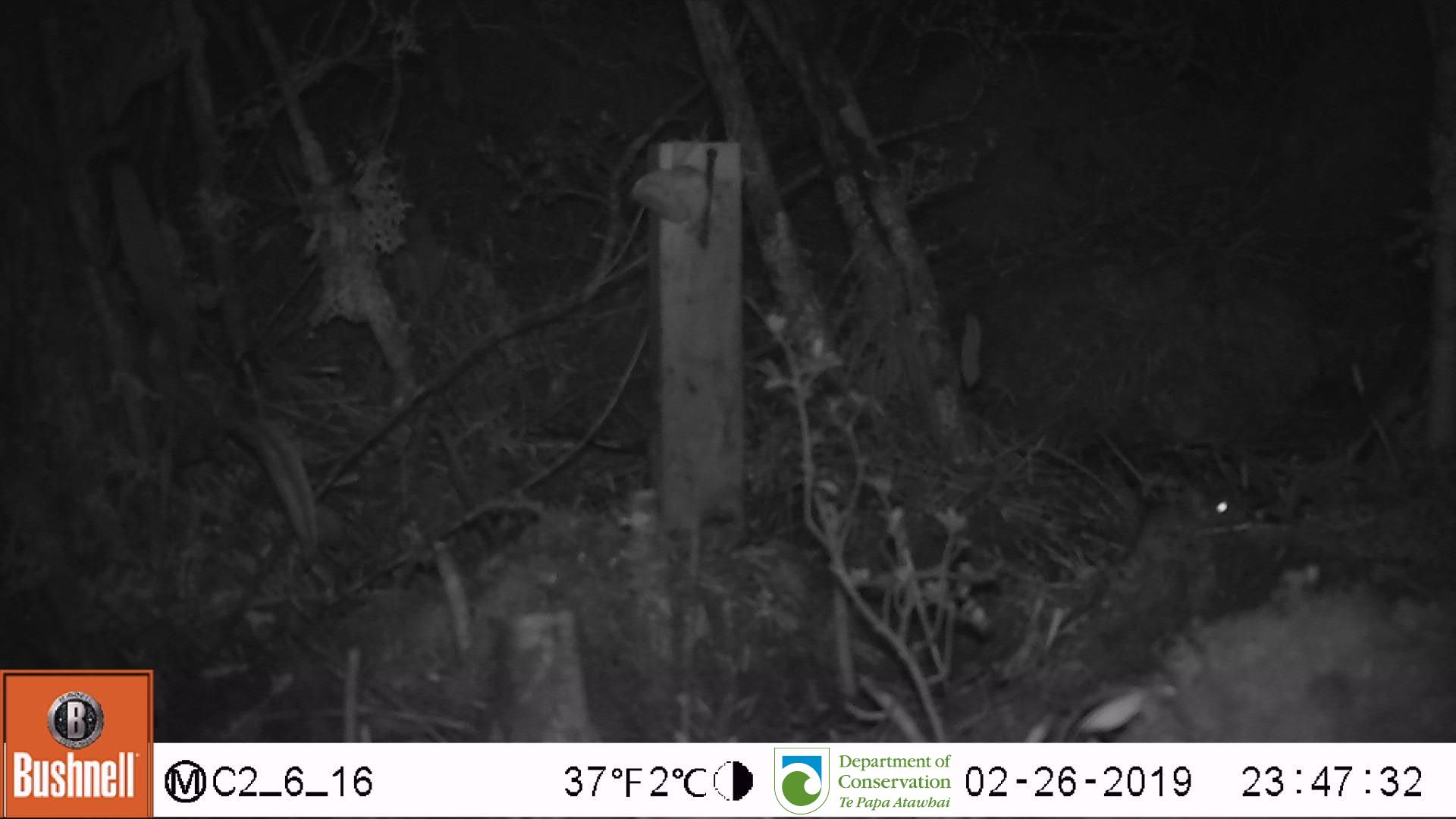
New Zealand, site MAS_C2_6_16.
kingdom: Animalia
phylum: Chordata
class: Mammalia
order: Rodentia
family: Muridae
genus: Mus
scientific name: Mus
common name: mouse